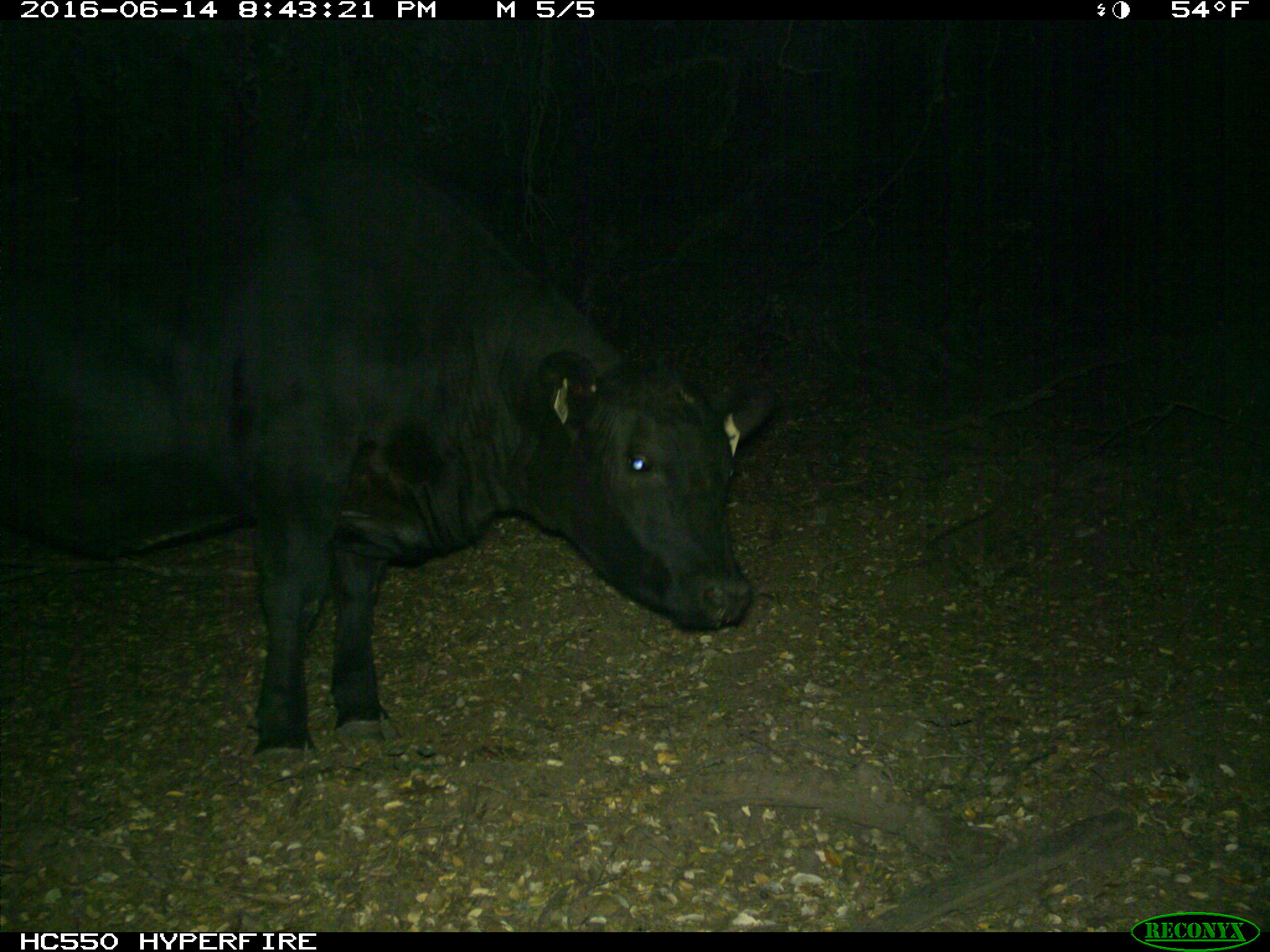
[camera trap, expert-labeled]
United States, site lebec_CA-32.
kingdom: Animalia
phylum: Chordata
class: Mammalia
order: Artiodactyla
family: Bovidae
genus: Bos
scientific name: Bos taurus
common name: domestic cow